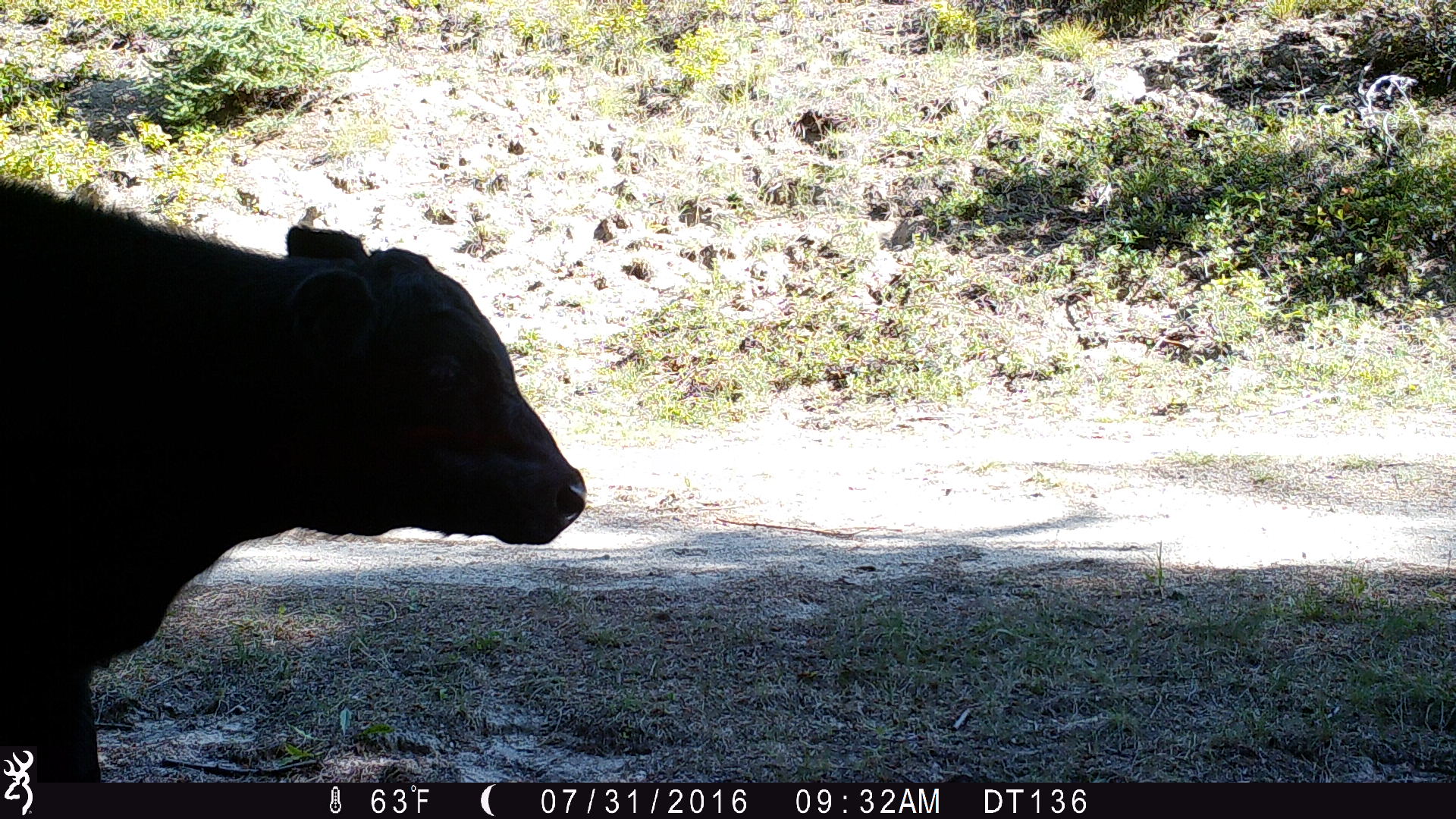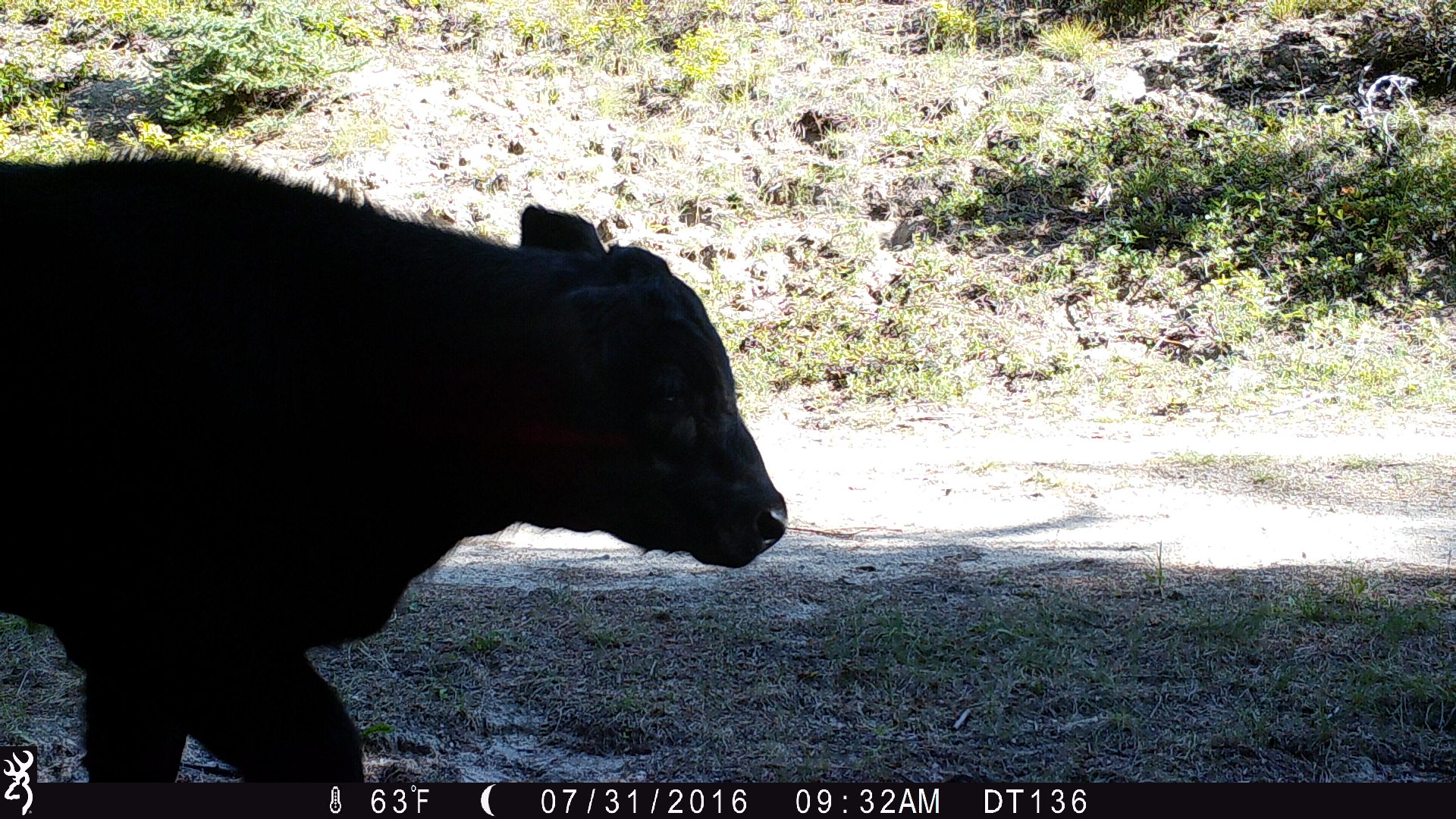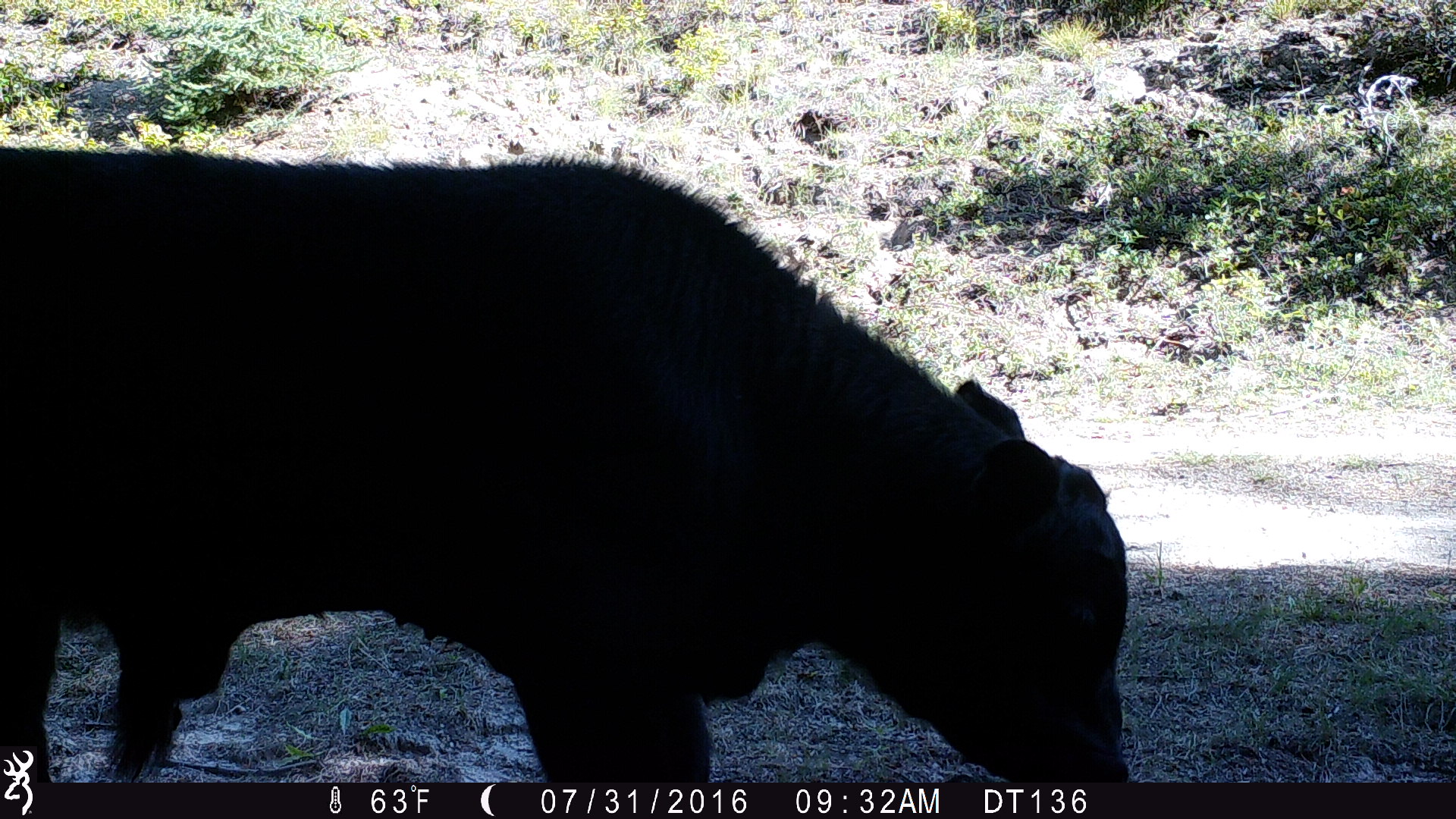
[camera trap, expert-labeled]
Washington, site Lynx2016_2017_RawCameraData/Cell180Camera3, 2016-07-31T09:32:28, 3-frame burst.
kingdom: Animalia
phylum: Chordata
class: Mammalia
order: Artiodactyla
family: Bovidae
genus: Bos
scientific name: Bos taurus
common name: domestic cattle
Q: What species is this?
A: Domestic cattle (Bos taurus).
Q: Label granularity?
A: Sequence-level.